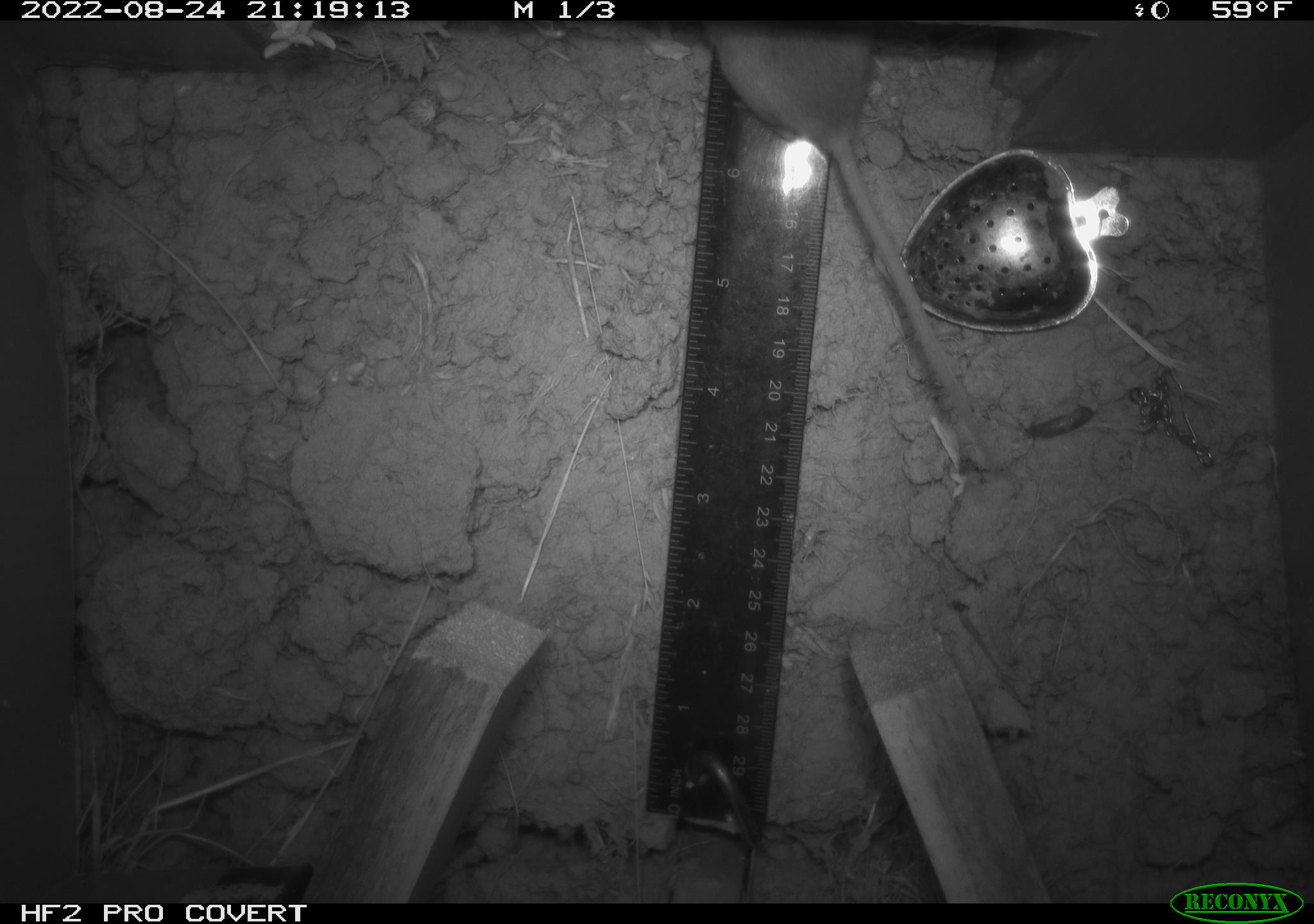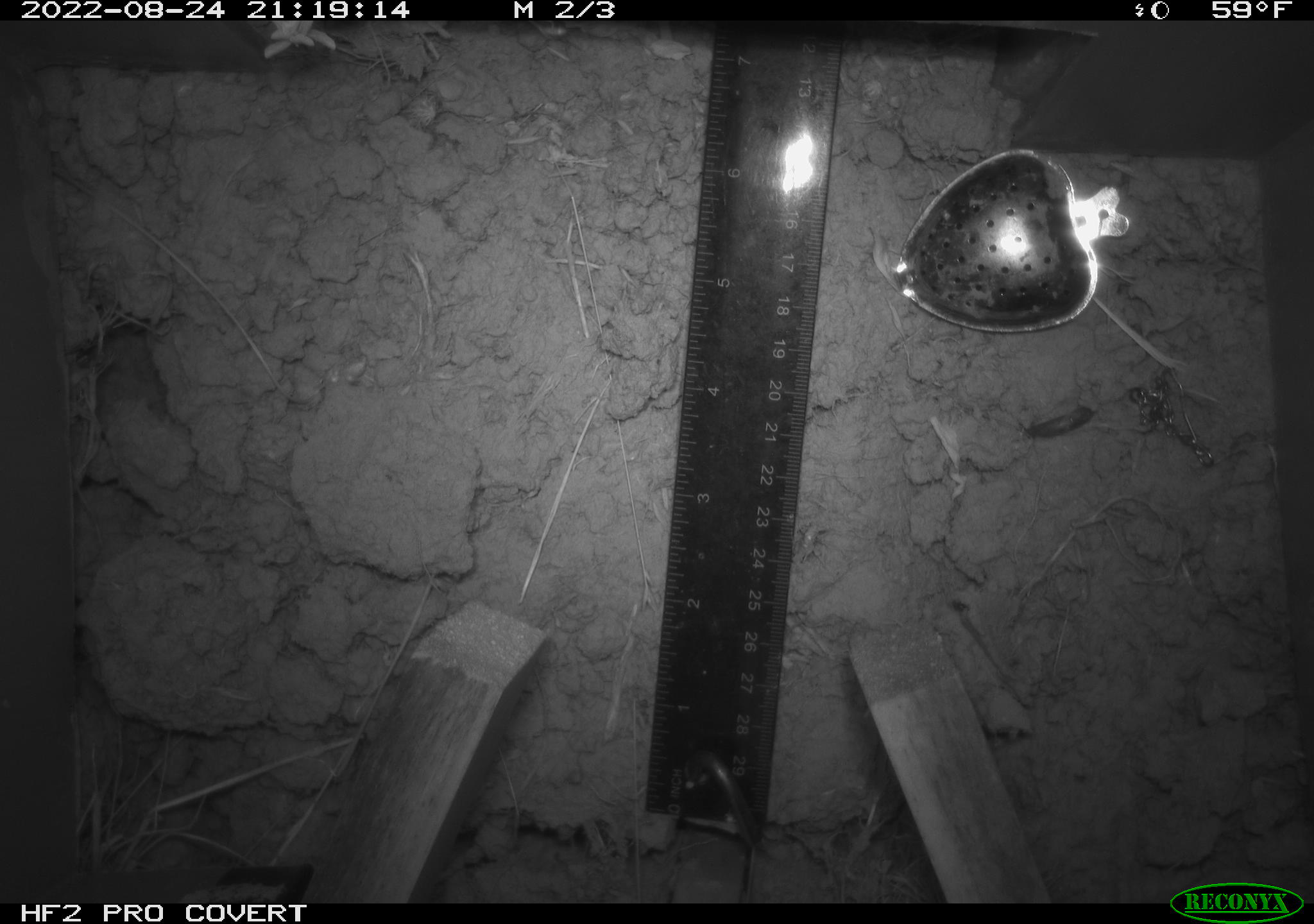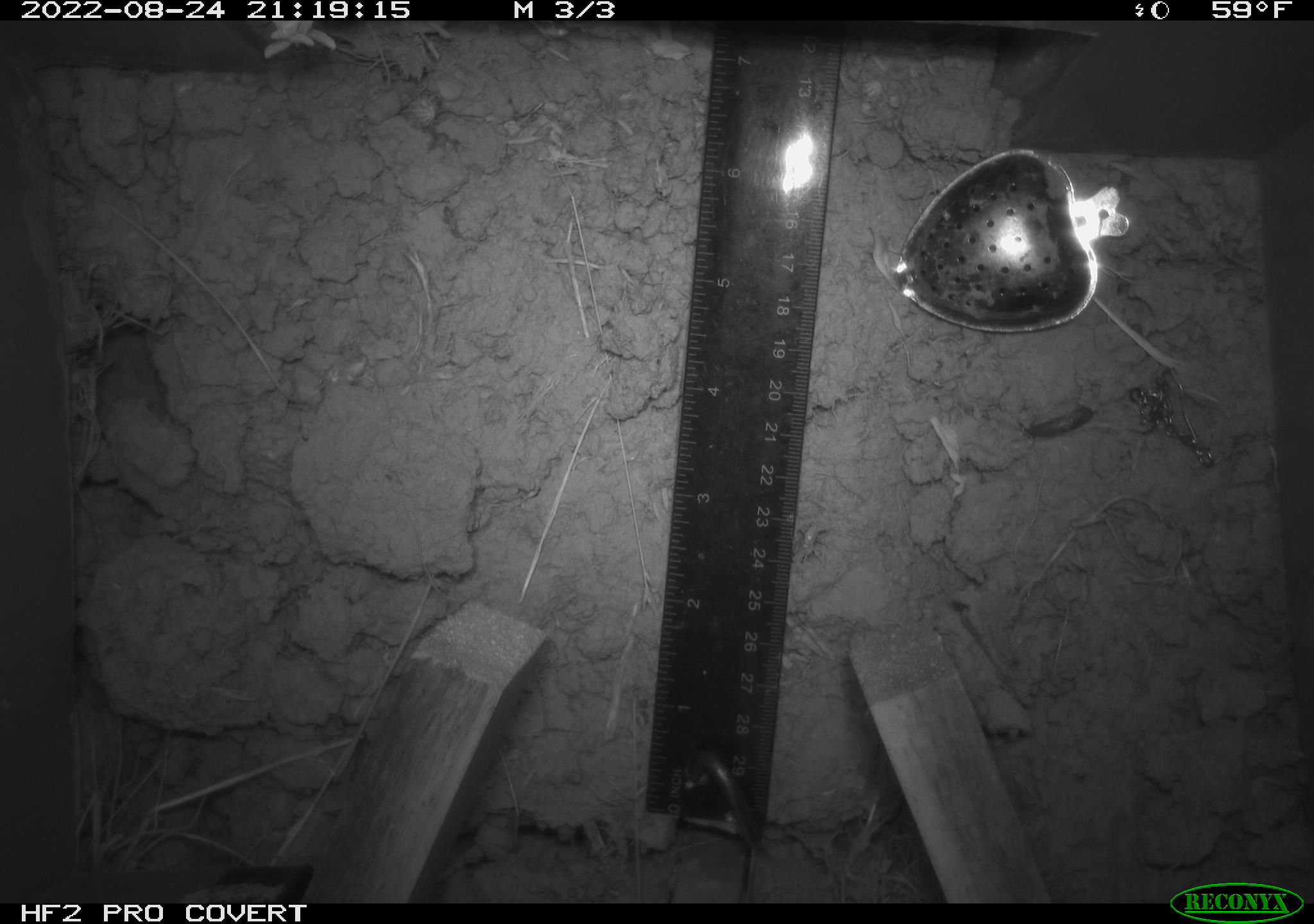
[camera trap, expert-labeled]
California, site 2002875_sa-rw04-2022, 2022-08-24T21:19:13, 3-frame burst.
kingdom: Animalia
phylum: Chordata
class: Mammalia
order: Rodentia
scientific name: Rodentia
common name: mouse species